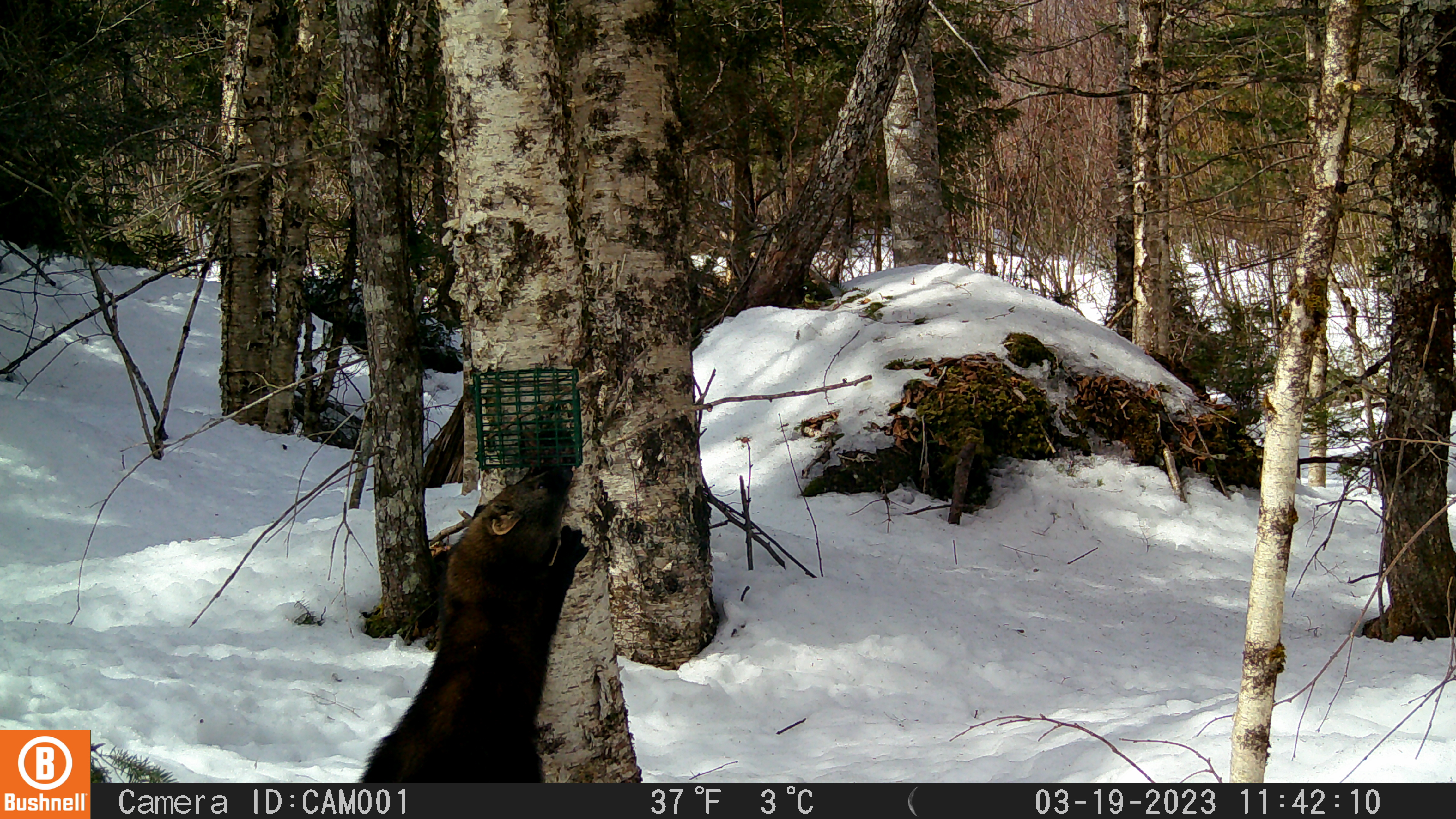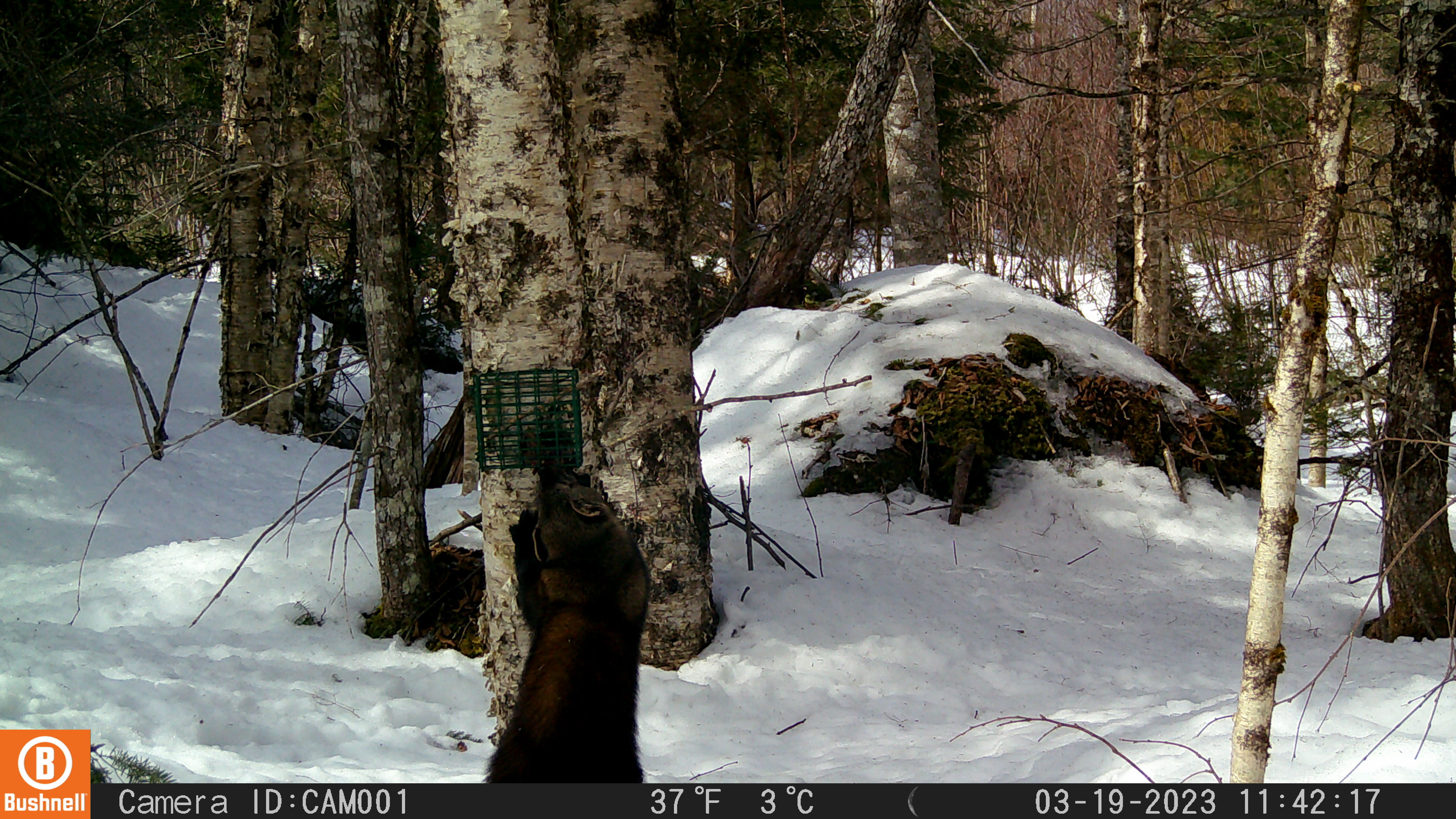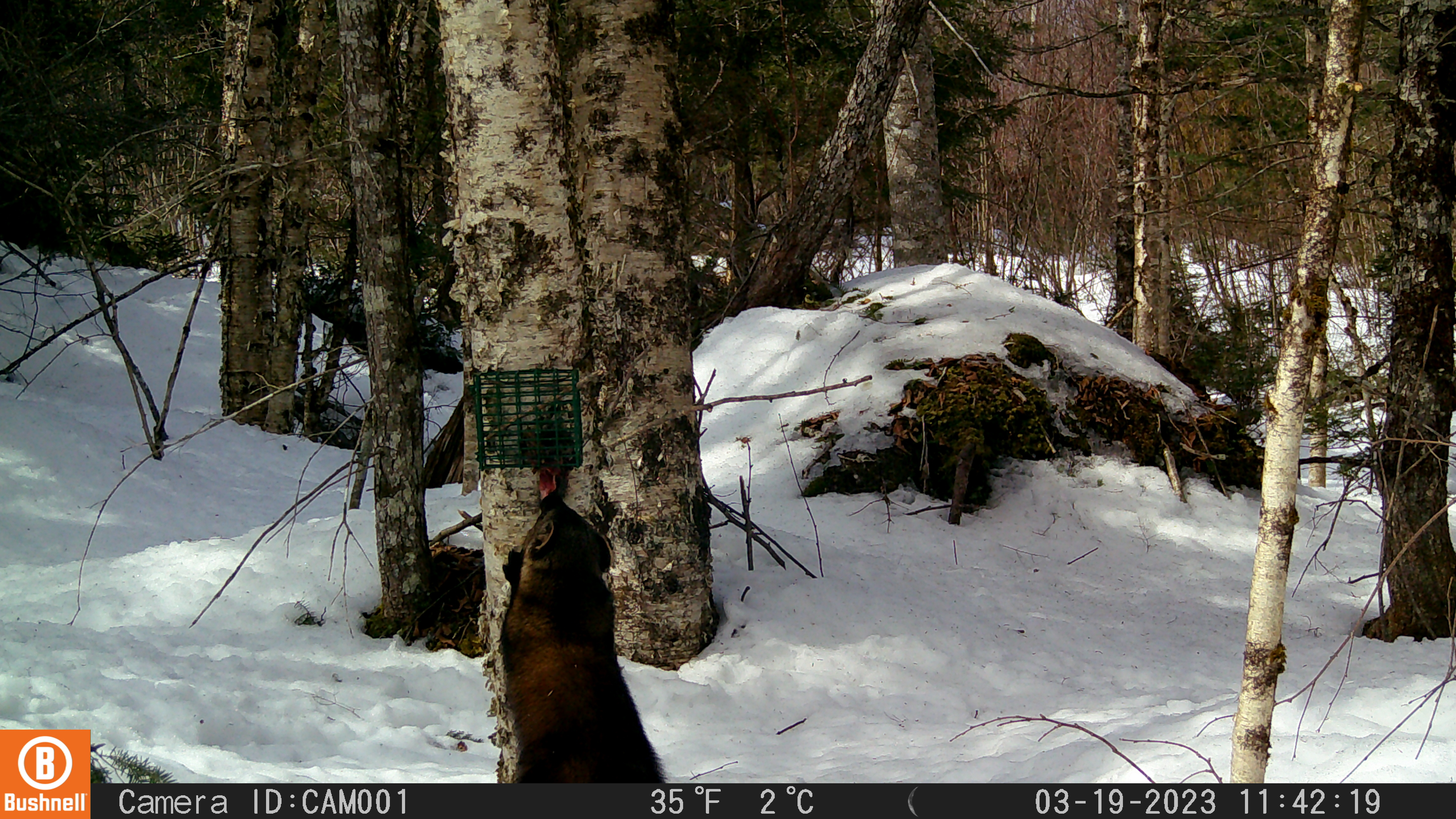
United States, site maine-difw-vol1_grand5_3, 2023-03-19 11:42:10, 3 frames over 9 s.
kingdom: Animalia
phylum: Chordata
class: Mammalia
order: Carnivora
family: Mustelidae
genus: Pekania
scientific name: Pekania pennanti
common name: fisher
Fisher (Pekania pennanti).